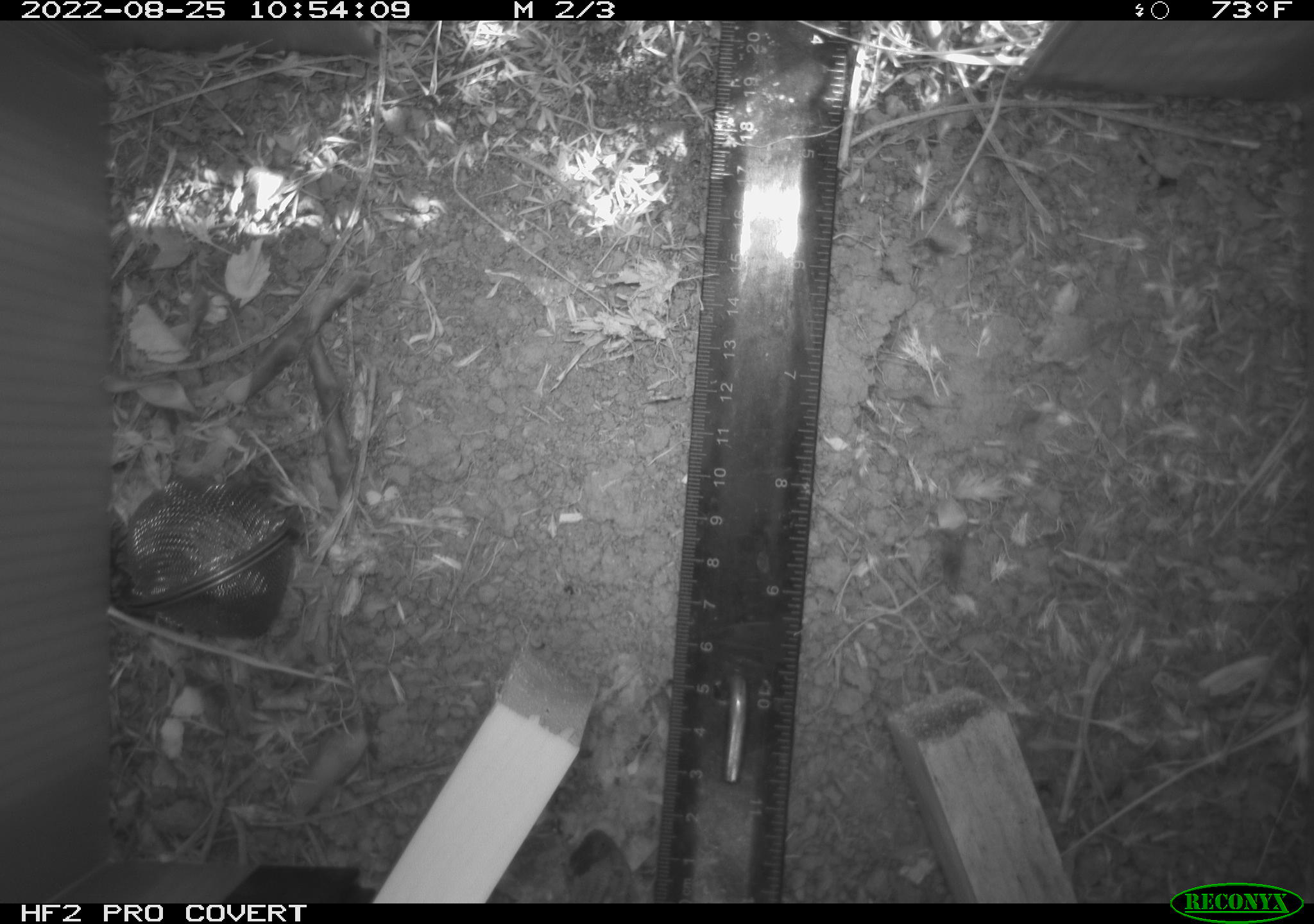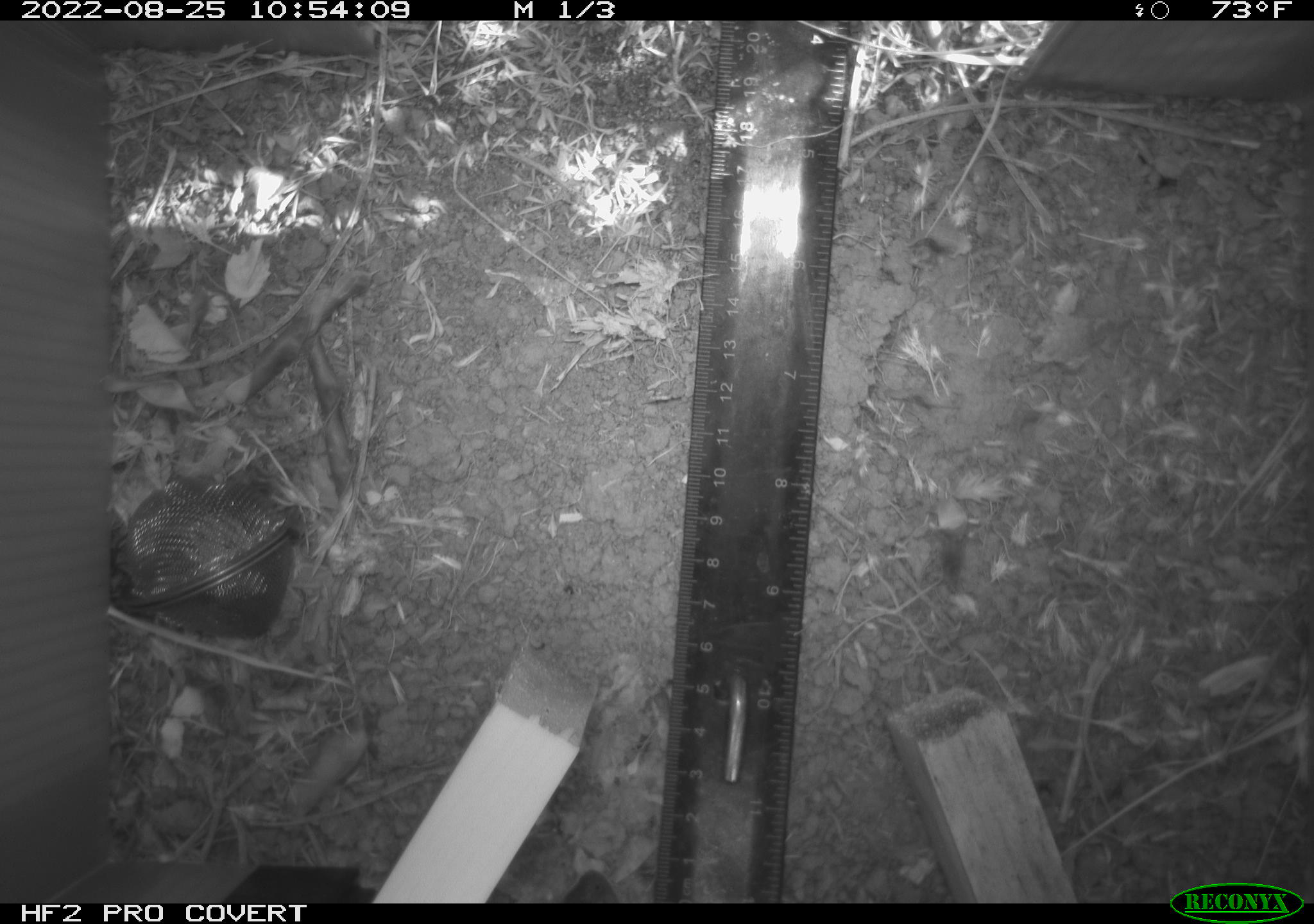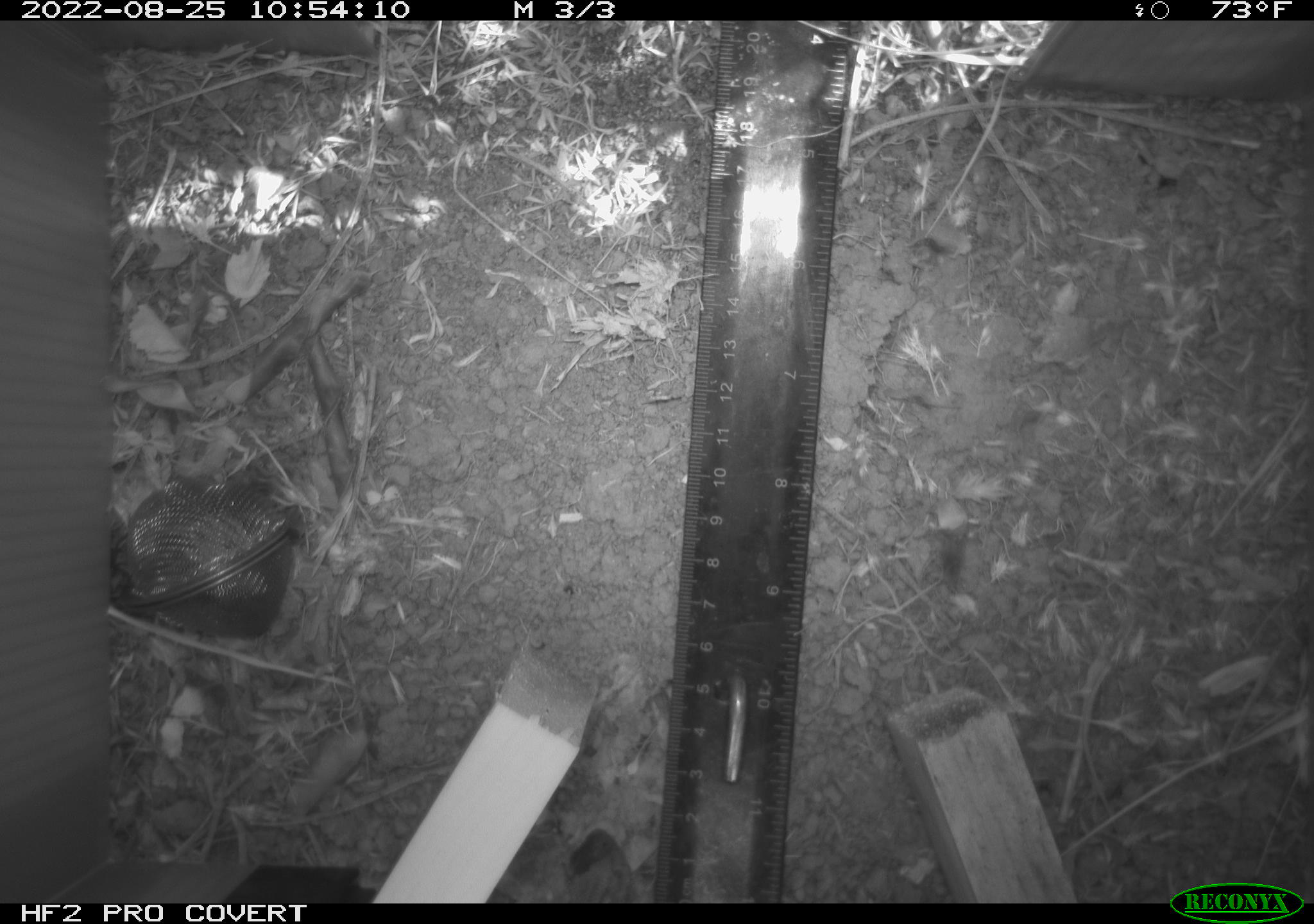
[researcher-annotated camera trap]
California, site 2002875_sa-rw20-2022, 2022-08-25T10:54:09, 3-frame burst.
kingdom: Animalia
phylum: Chordata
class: Reptilia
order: Squamata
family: Phrynosomatidae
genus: Sceloporus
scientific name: Sceloporus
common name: spiny lizards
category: sceloporus species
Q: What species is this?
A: Sceloporus species (spiny lizards) (Sceloporus).